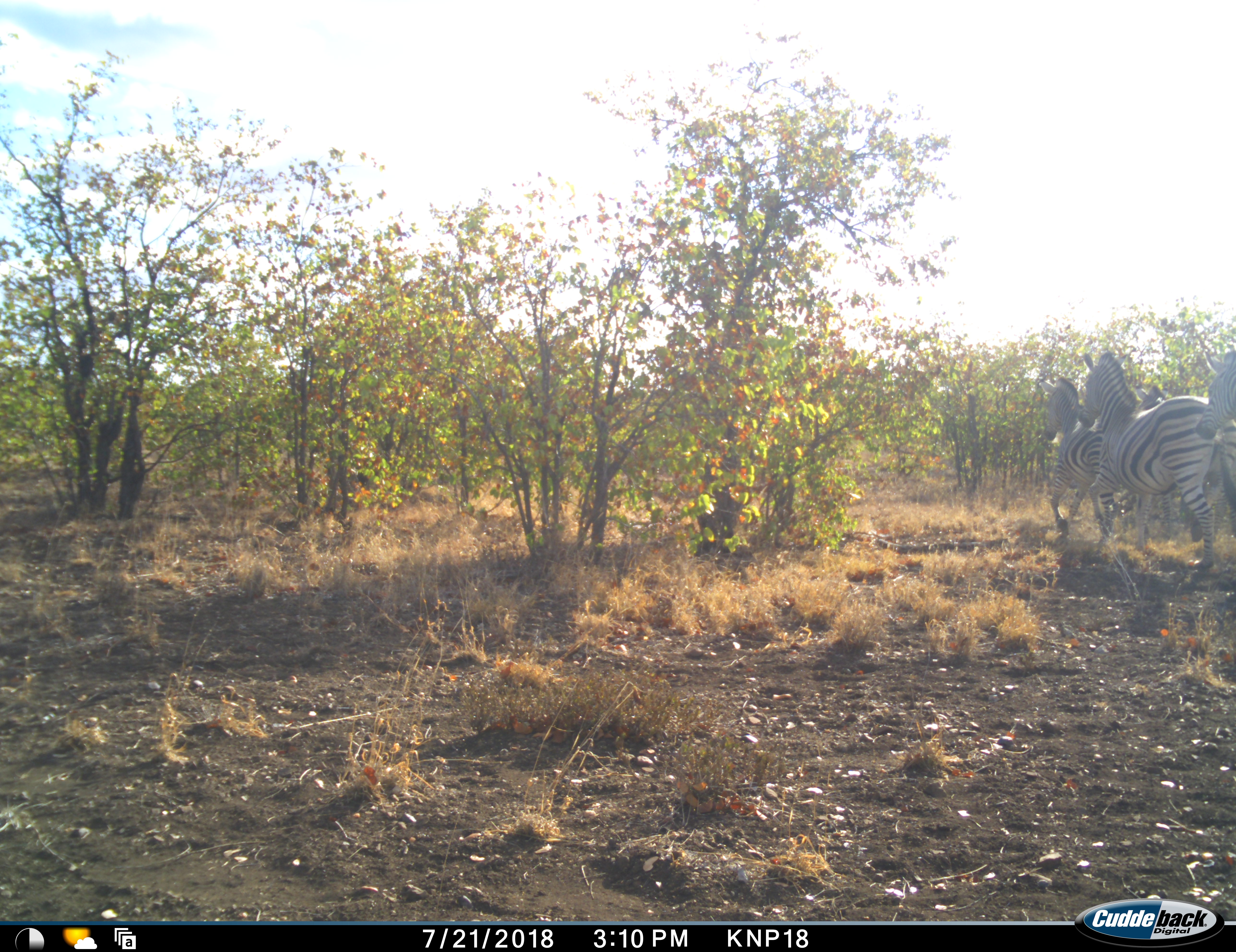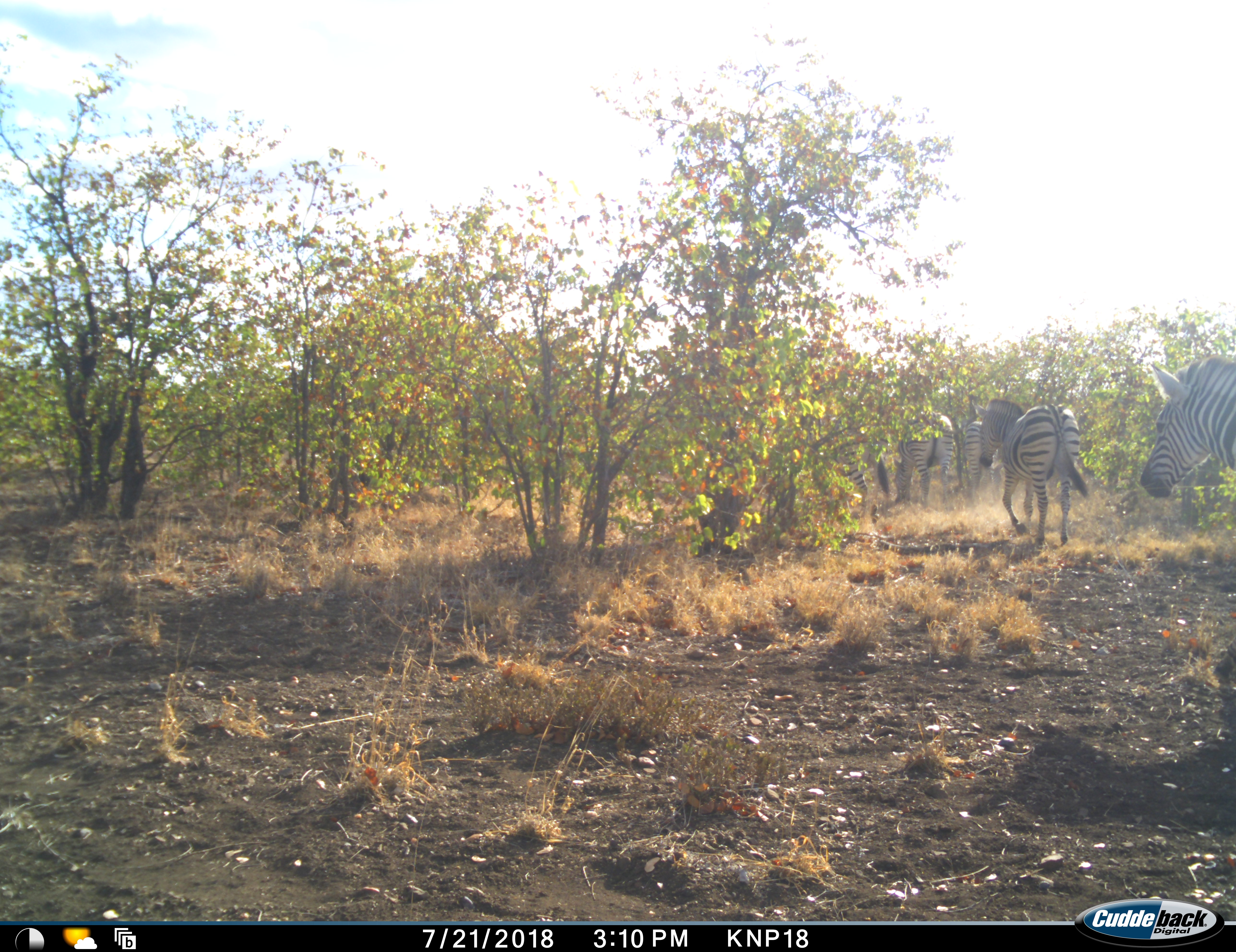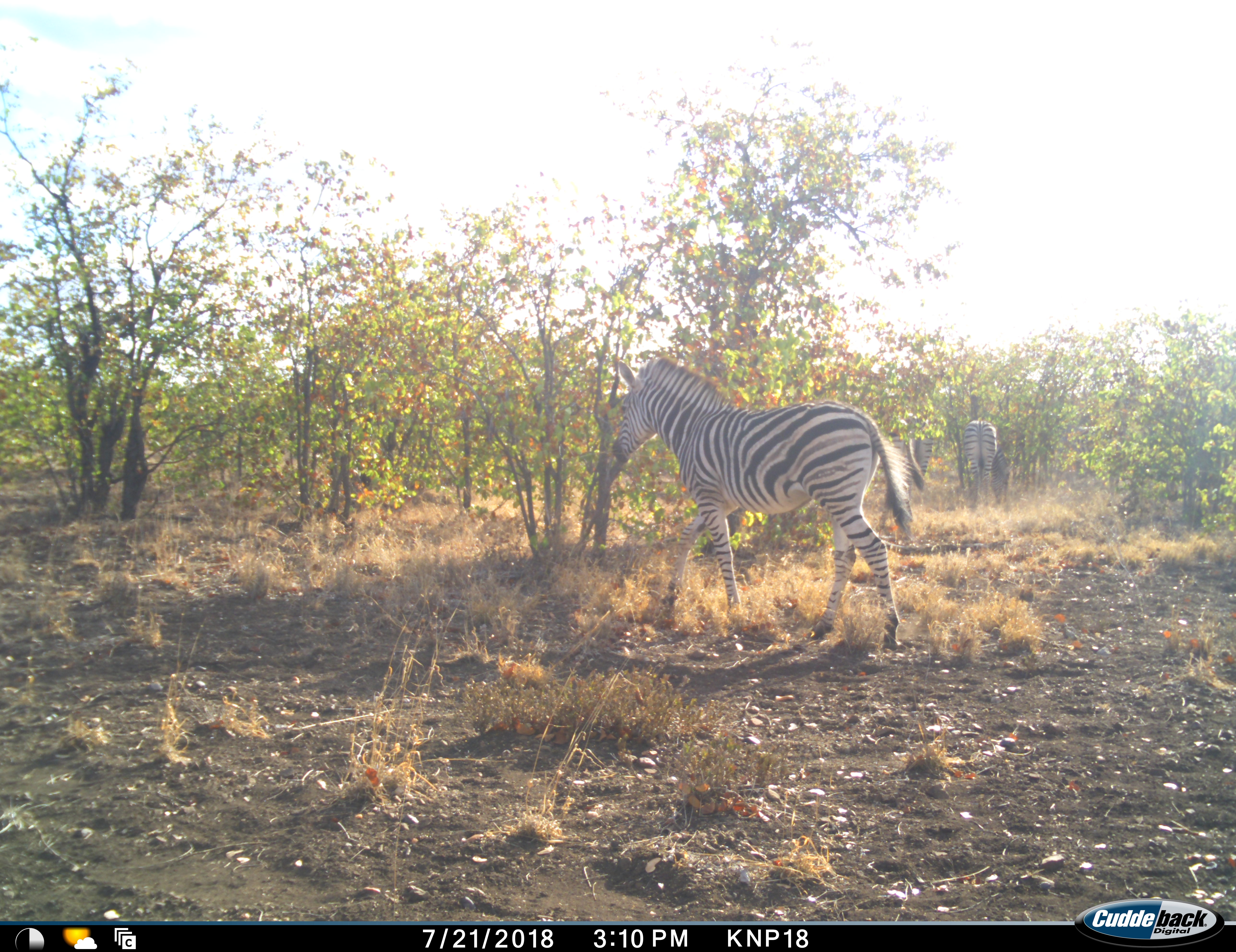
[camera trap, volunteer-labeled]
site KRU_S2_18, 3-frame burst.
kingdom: Animalia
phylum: Chordata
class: Mammalia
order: Perissodactyla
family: Equidae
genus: Equus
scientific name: Equus quagga burchellii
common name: burchell's zebra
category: zebraburchells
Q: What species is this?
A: Zebraburchells (burchell's zebra) (Equus quagga burchellii).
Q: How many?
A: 5.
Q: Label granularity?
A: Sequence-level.